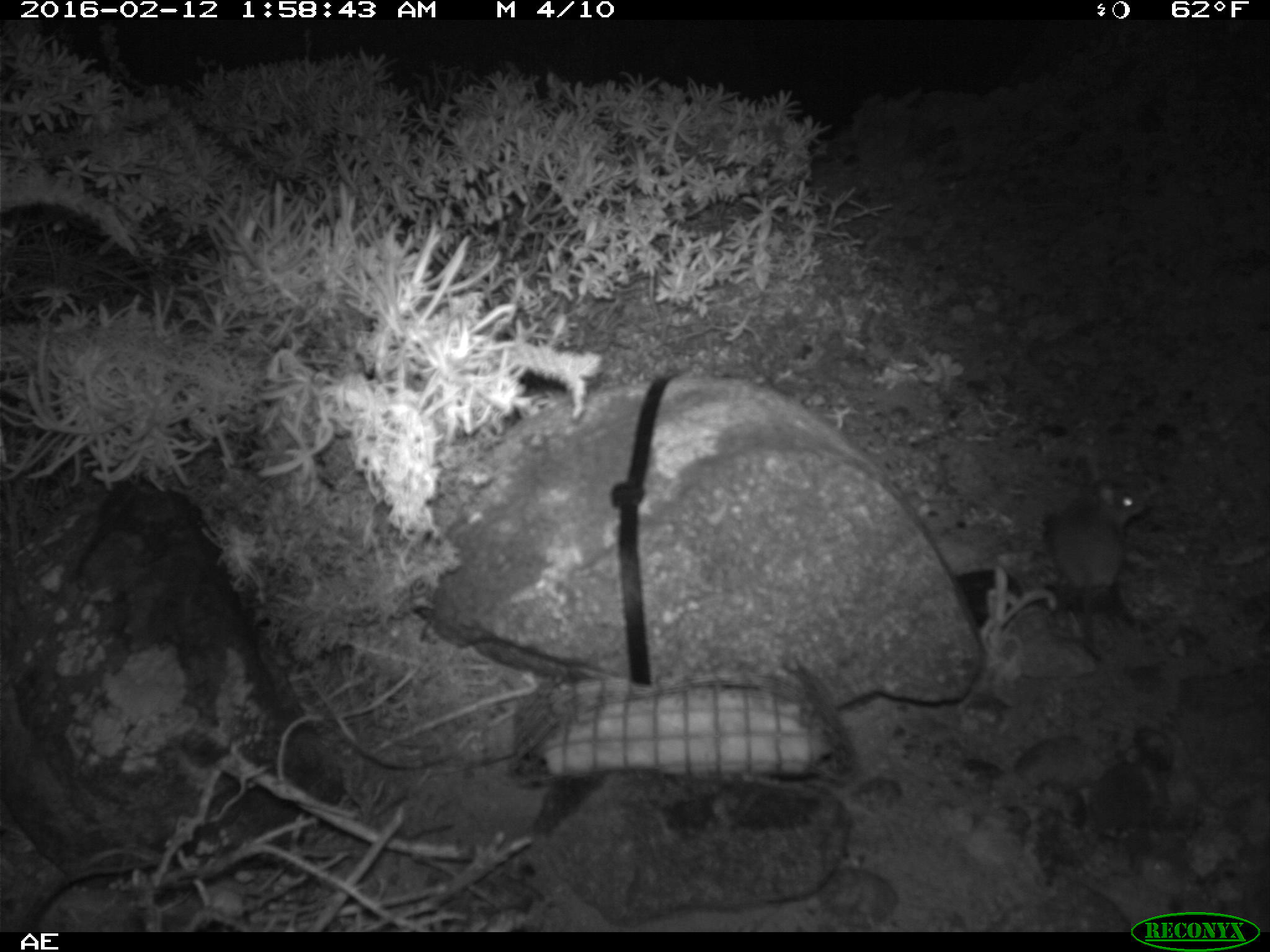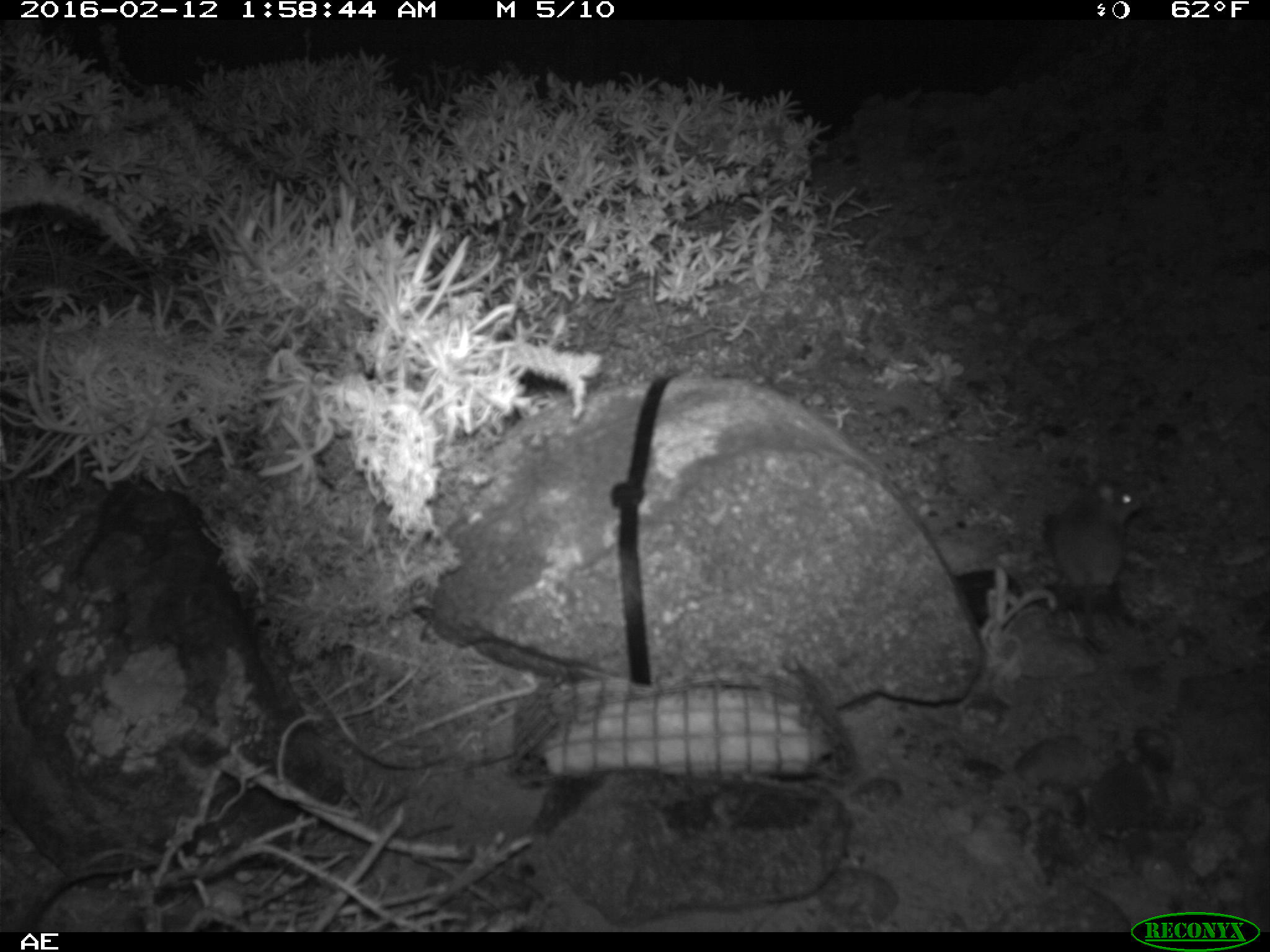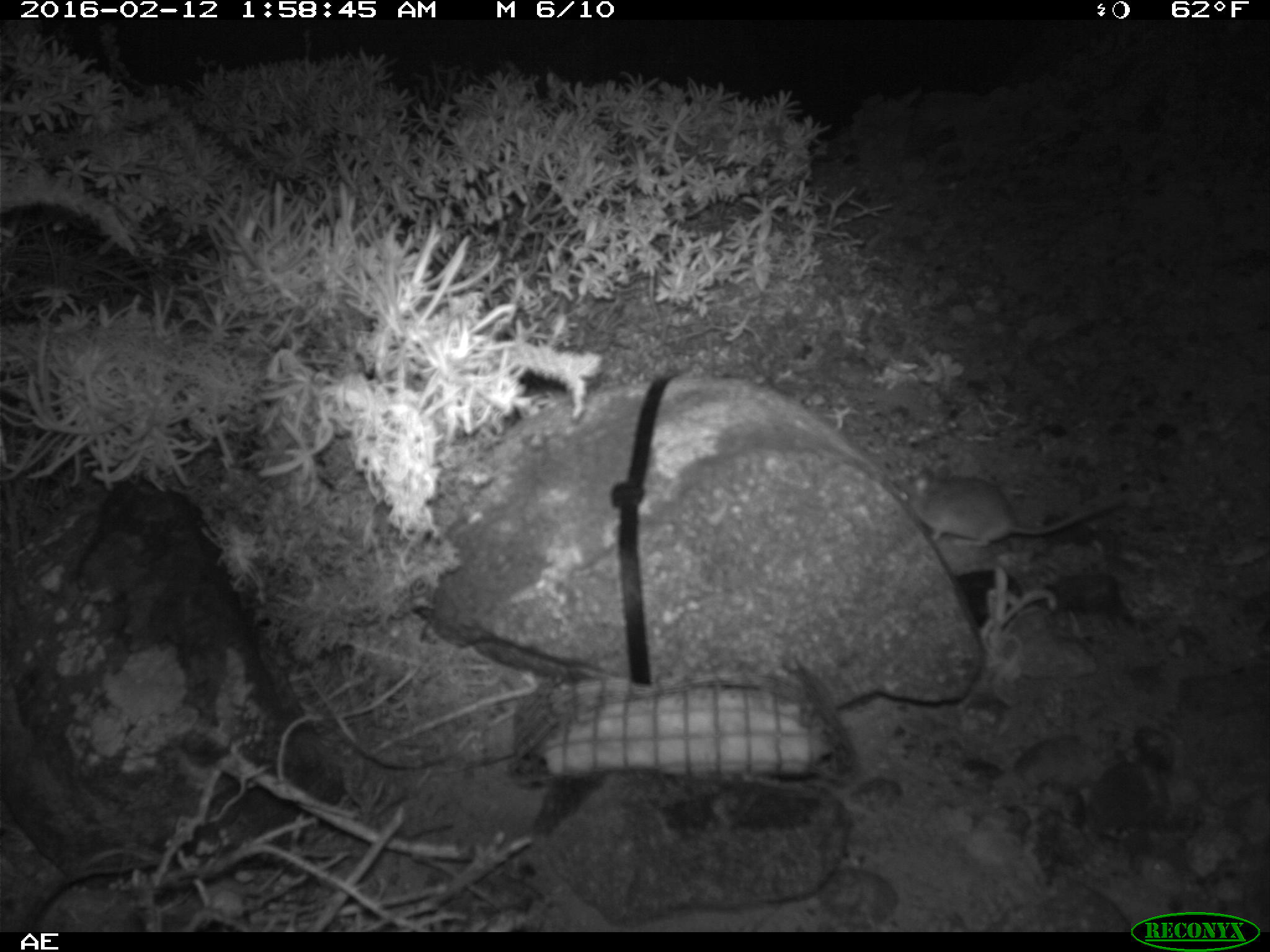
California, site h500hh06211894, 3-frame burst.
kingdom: Animalia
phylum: Chordata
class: Mammalia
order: Rodentia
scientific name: Rodentia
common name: rodent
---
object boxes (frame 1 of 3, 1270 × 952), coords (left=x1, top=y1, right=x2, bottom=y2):
rodent: (left=1047, top=466, right=1149, bottom=663)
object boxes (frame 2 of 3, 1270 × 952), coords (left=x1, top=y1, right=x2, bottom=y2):
rodent: (left=1047, top=472, right=1152, bottom=656)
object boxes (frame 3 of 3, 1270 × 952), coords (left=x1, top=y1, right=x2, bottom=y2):
rodent: (left=896, top=465, right=1121, bottom=547)